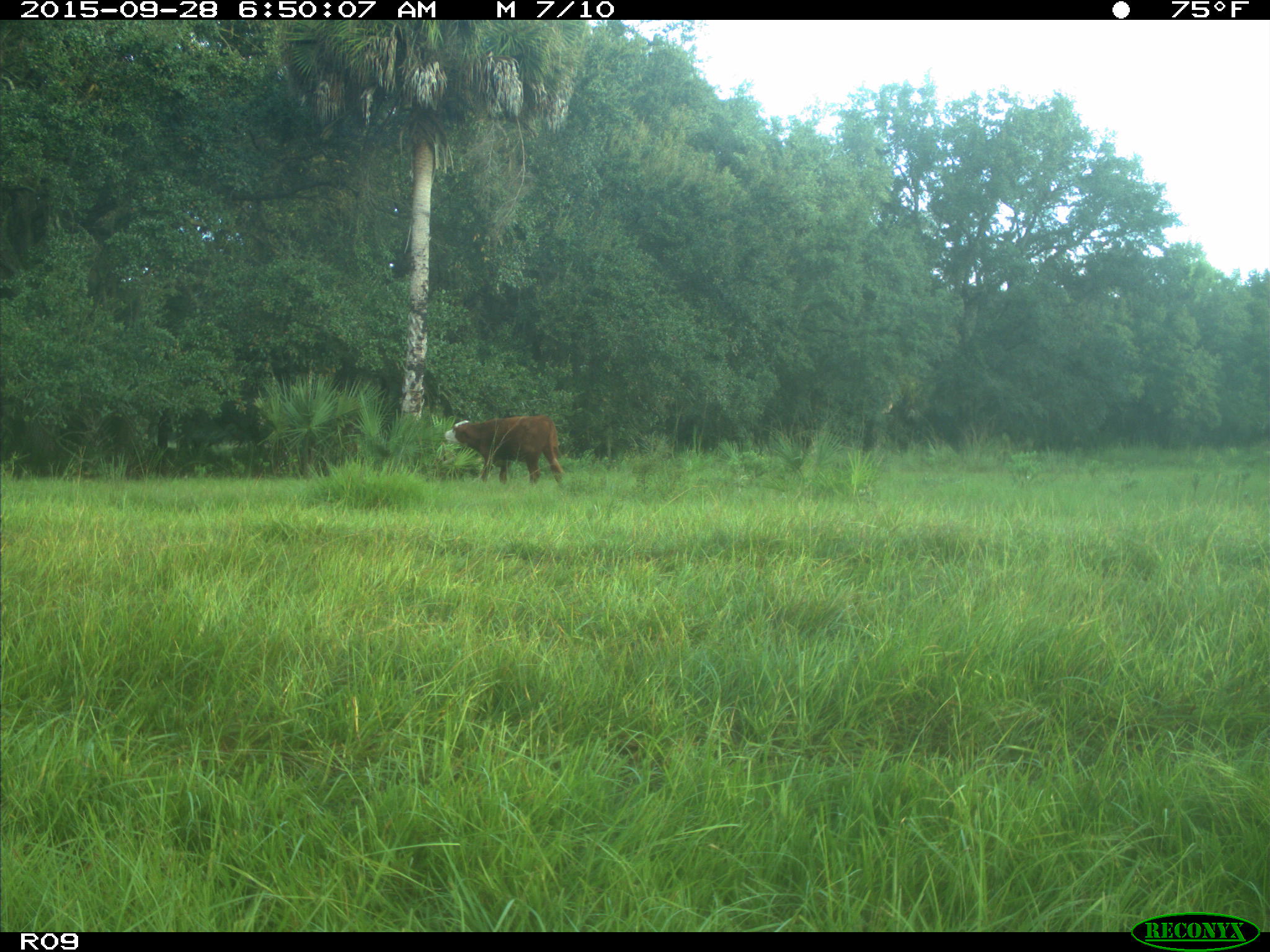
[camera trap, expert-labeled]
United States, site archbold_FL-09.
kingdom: Animalia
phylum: Chordata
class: Mammalia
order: Artiodactyla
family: Bovidae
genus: Bos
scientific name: Bos taurus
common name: domestic cow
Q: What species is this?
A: Bos taurus (domestic cow).